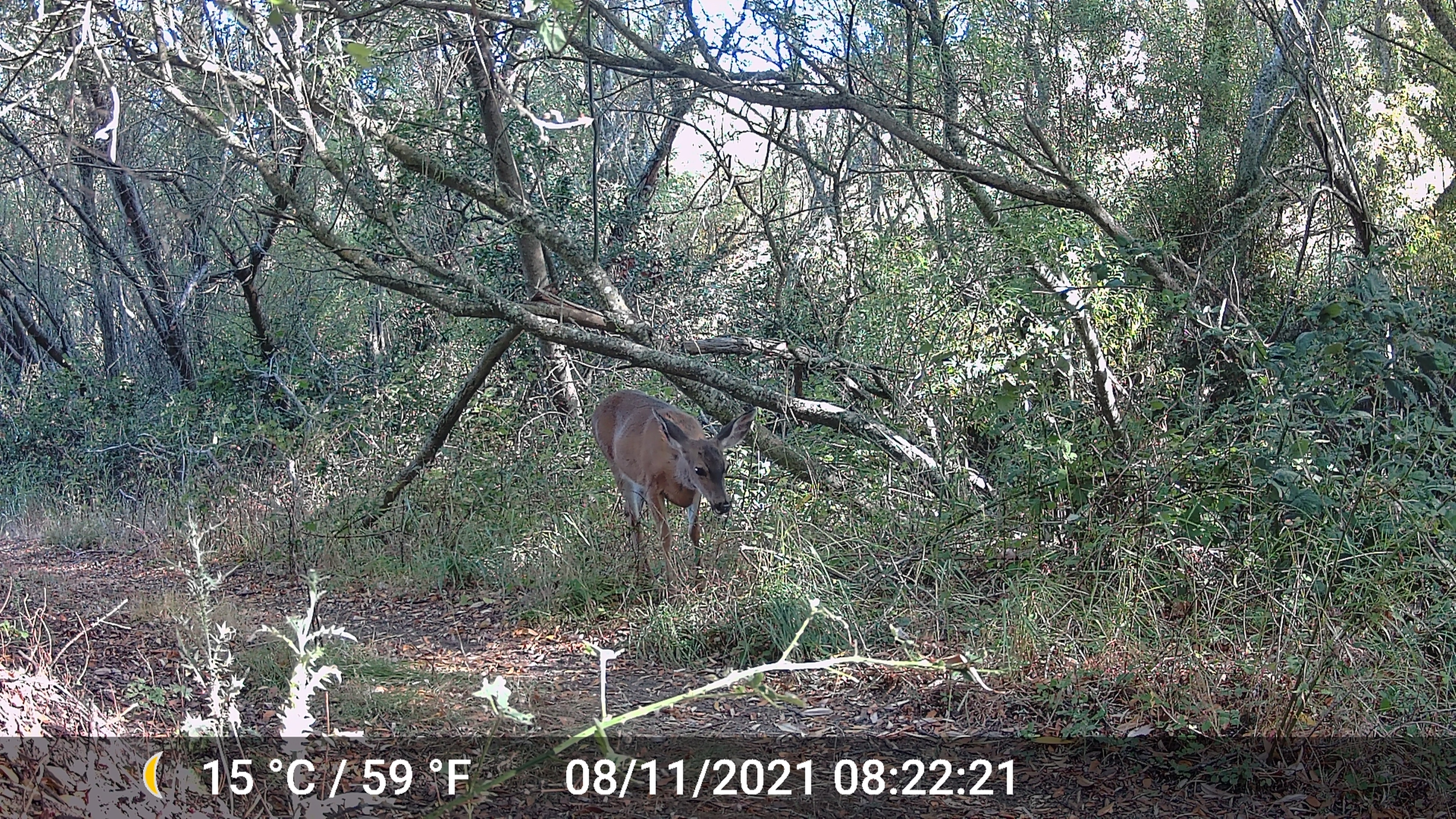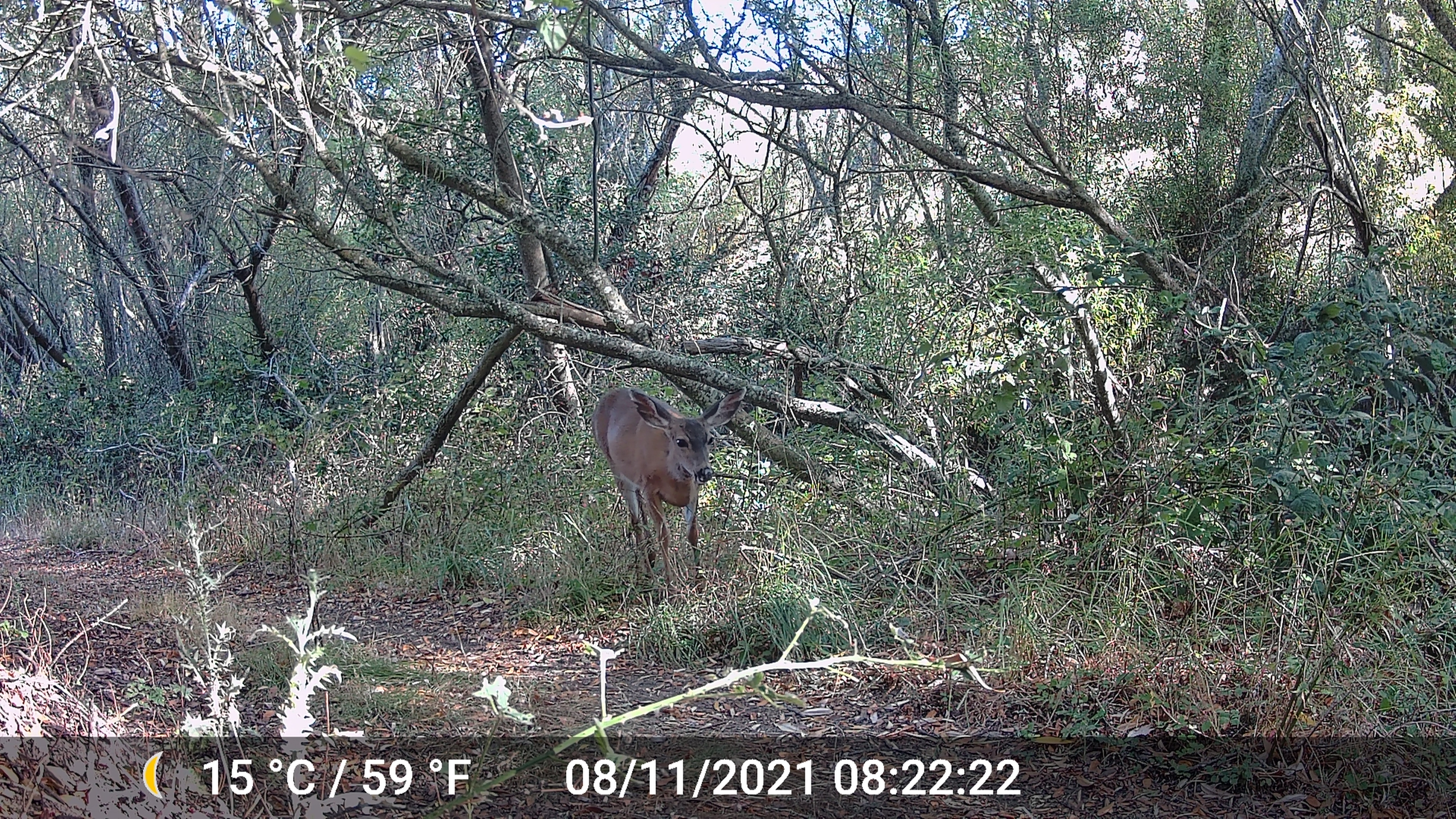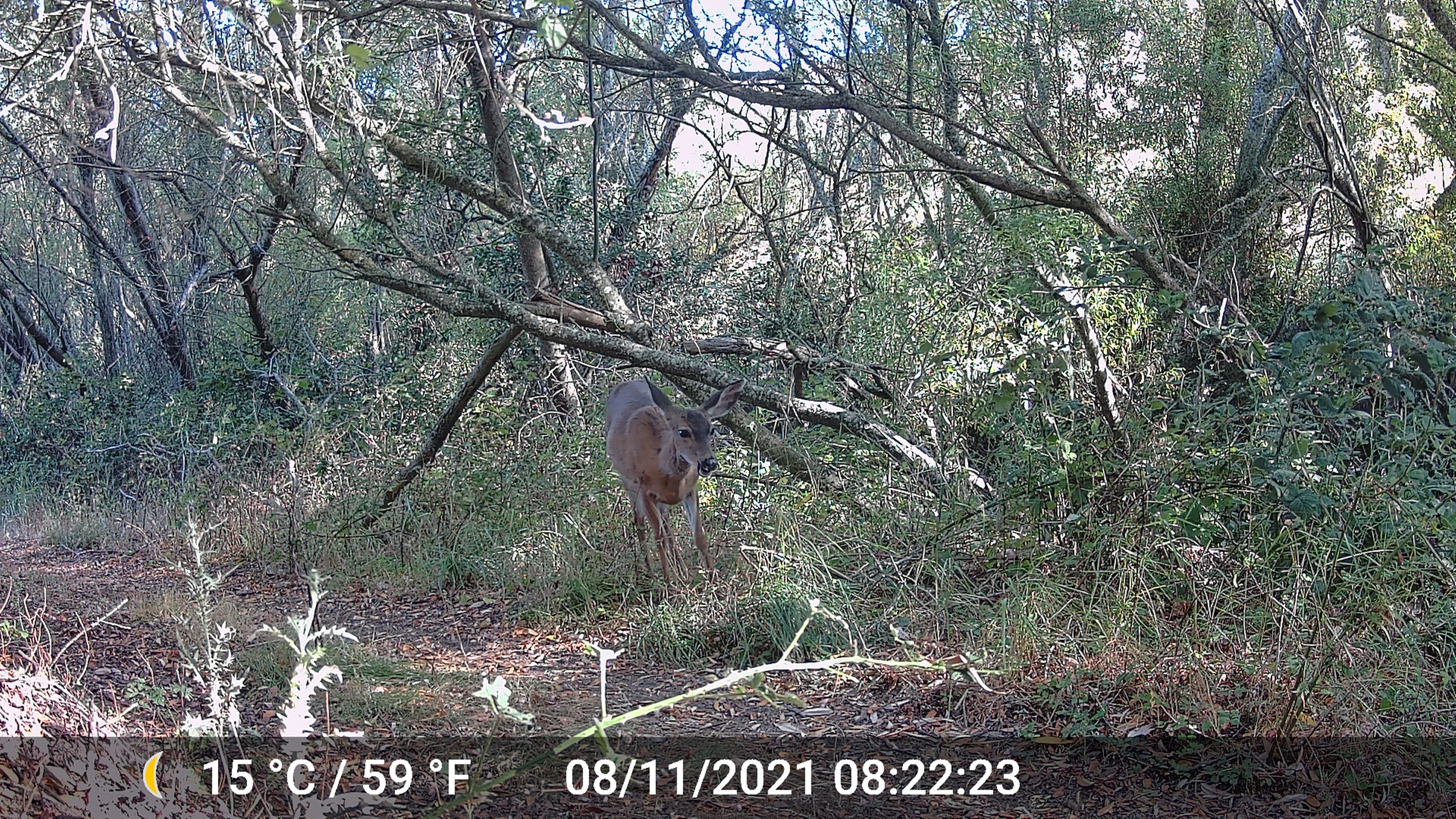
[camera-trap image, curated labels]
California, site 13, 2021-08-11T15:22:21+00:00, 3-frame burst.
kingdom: Animalia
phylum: Chordata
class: Mammalia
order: Artiodactyla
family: Cervidae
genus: Odocoileus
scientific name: Odocoileus hemionus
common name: mule deer